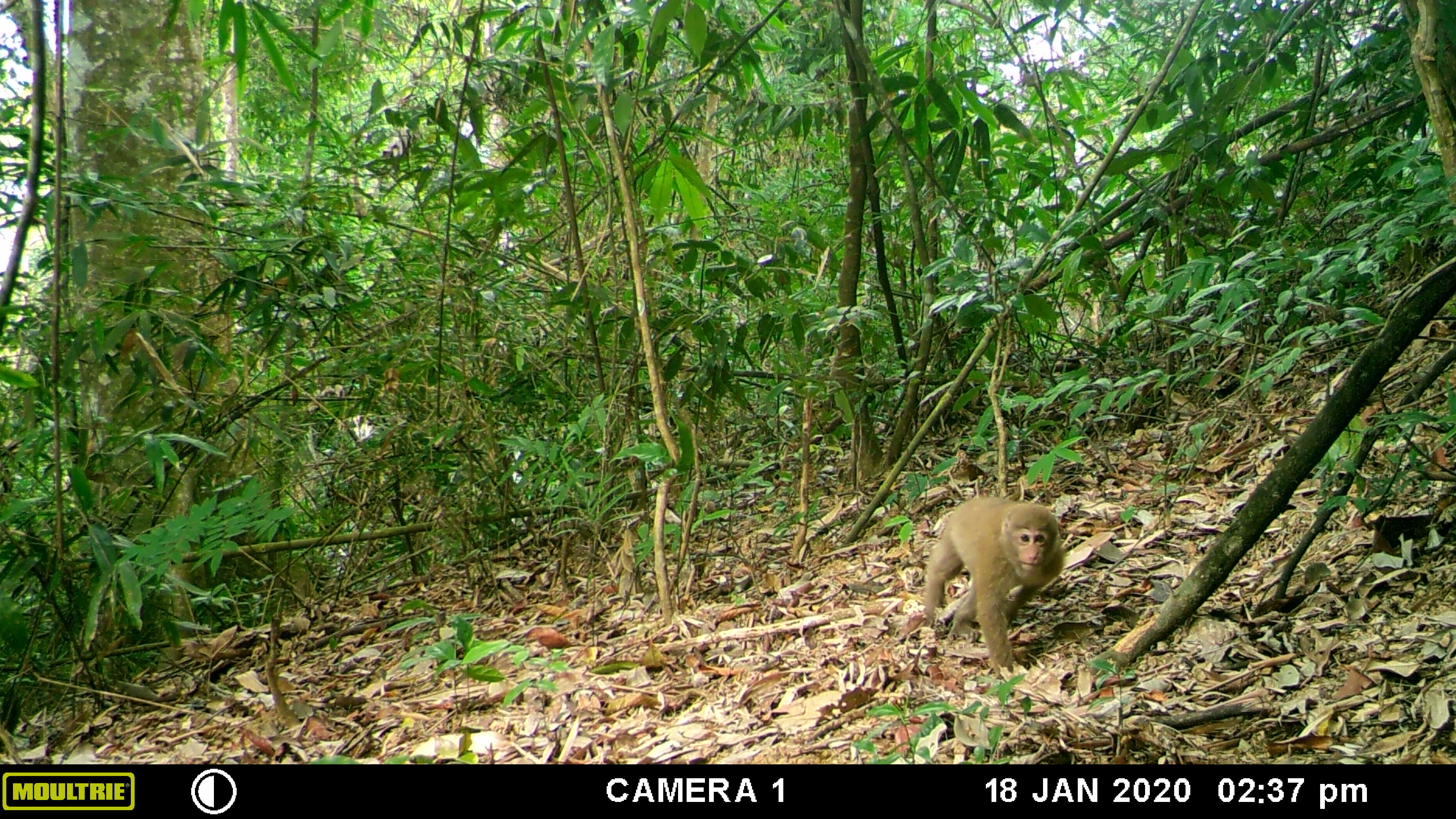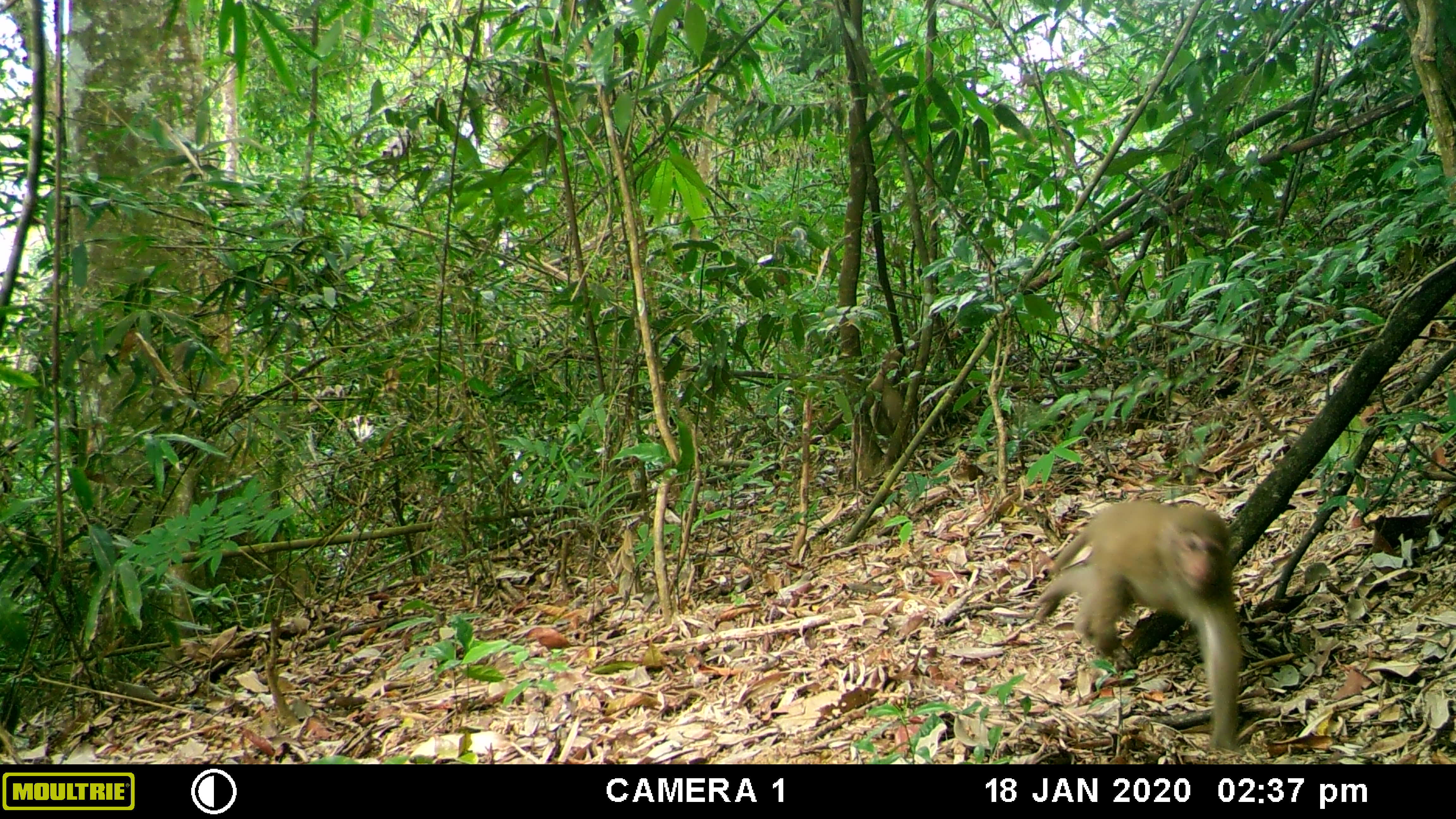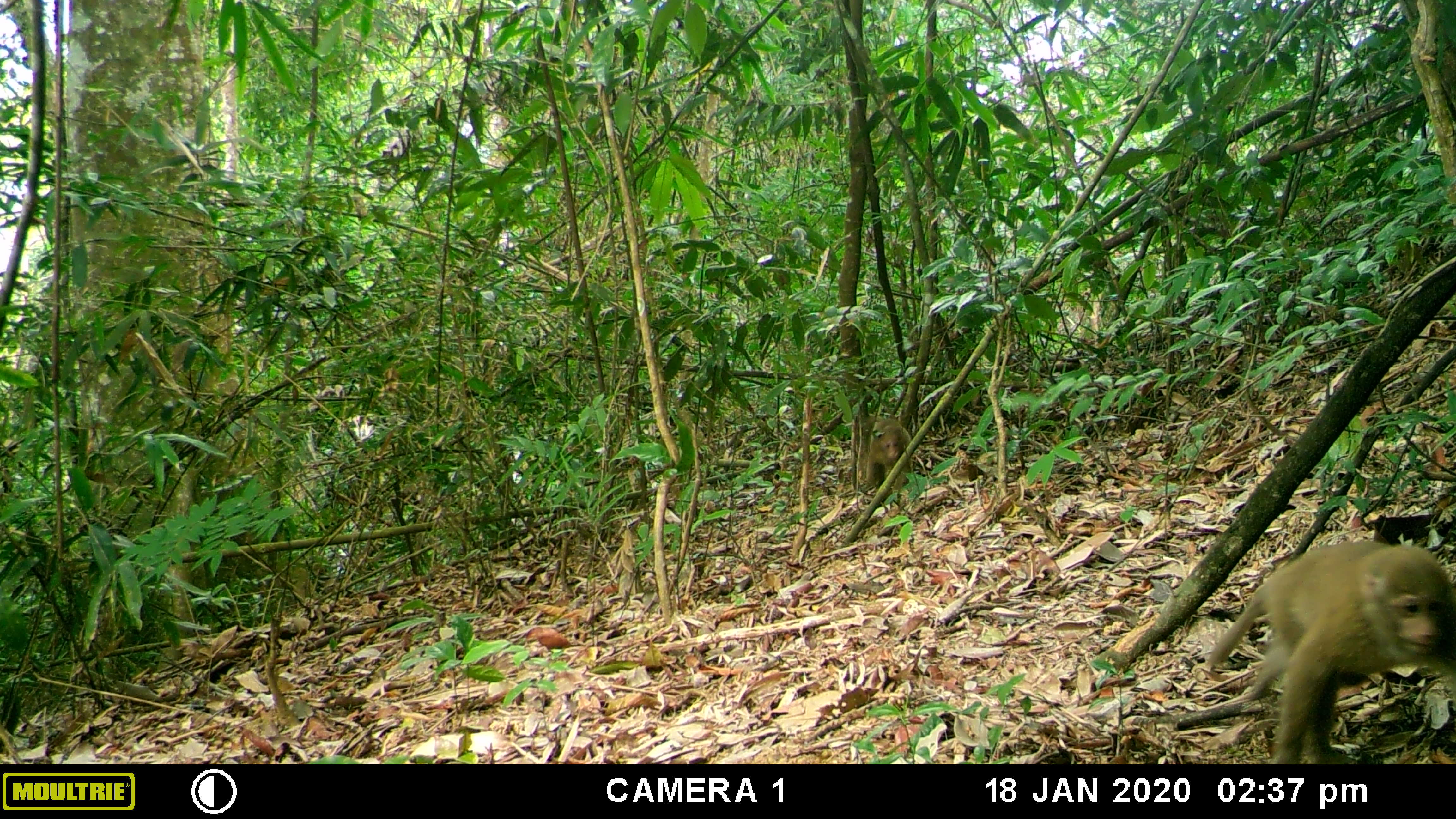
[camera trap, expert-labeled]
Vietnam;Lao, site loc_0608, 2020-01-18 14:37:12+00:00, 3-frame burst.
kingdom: Animalia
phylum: Chordata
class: Mammalia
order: Primates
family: Cercopithecidae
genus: Macaca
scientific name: Macaca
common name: macaques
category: assam or rhesus macaque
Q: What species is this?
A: Assam or rhesus macaque (macaques) (Macaca).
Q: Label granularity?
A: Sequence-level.